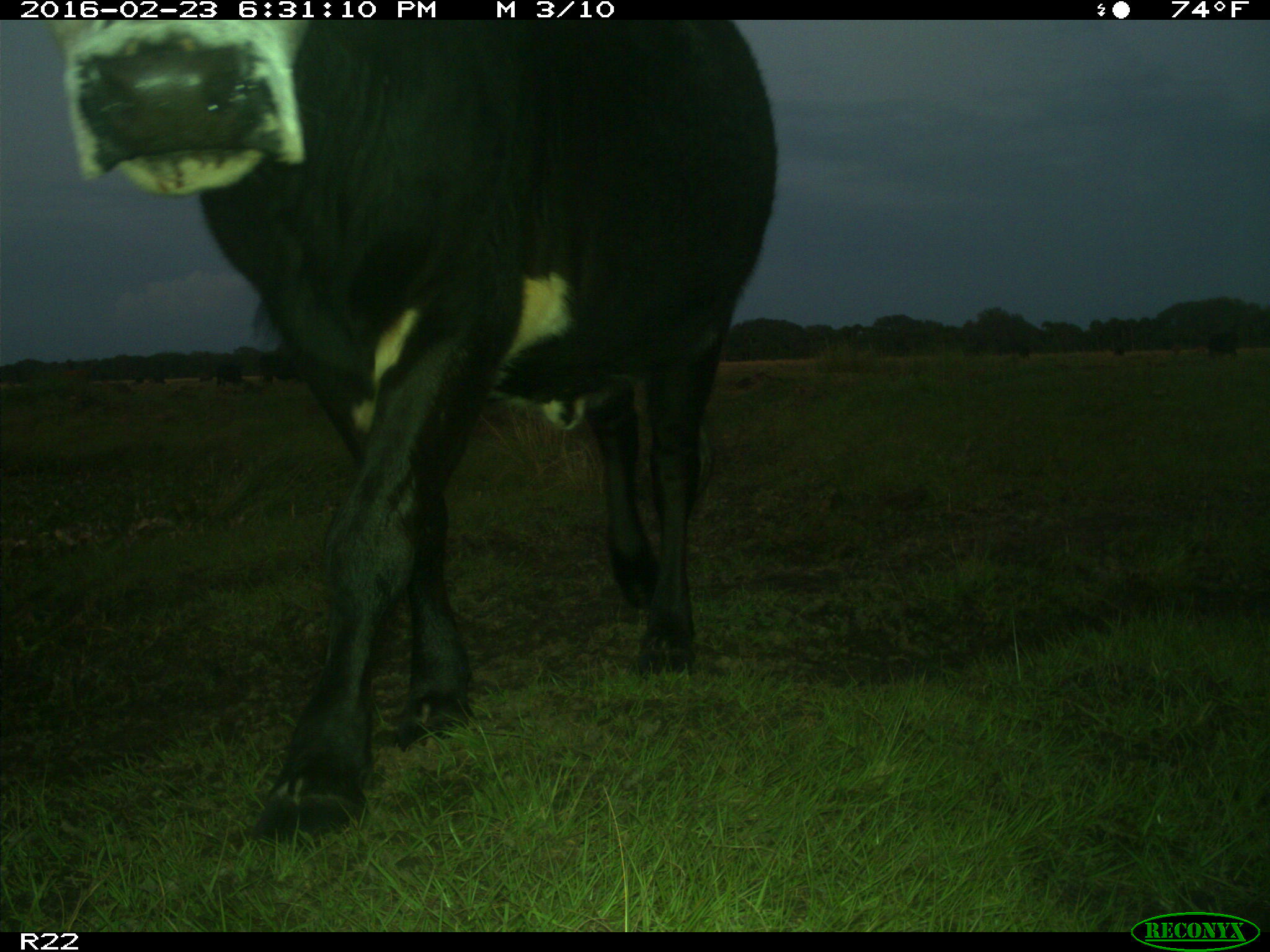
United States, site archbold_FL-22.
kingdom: Animalia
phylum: Chordata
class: Mammalia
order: Artiodactyla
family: Bovidae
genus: Bos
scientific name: Bos taurus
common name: domestic cow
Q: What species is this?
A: Bos taurus (domestic cow).